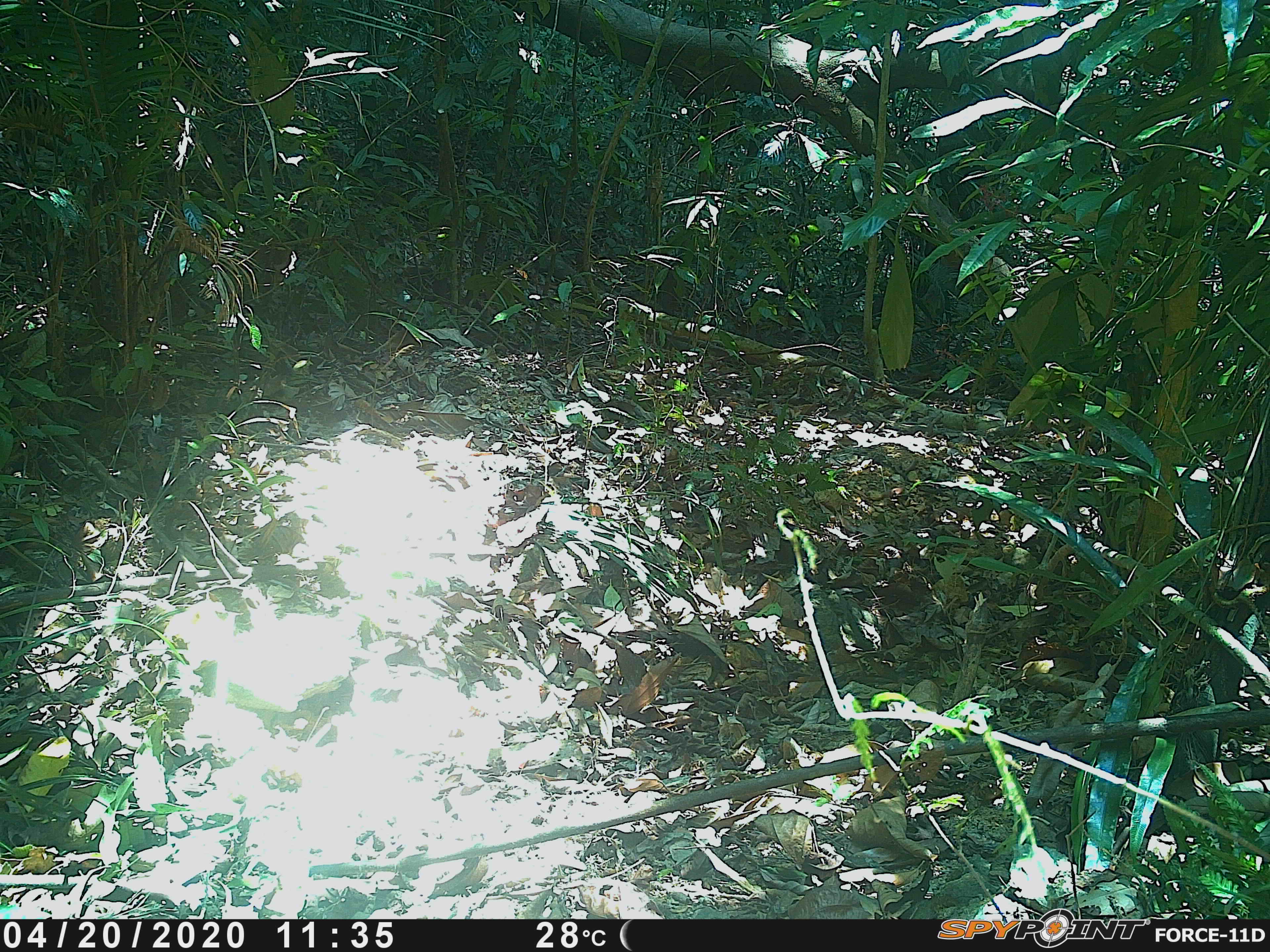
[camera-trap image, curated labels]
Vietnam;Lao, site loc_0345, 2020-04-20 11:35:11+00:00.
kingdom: Animalia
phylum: Arthropoda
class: Insecta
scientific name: Insecta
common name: insect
Insect (Insecta). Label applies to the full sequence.